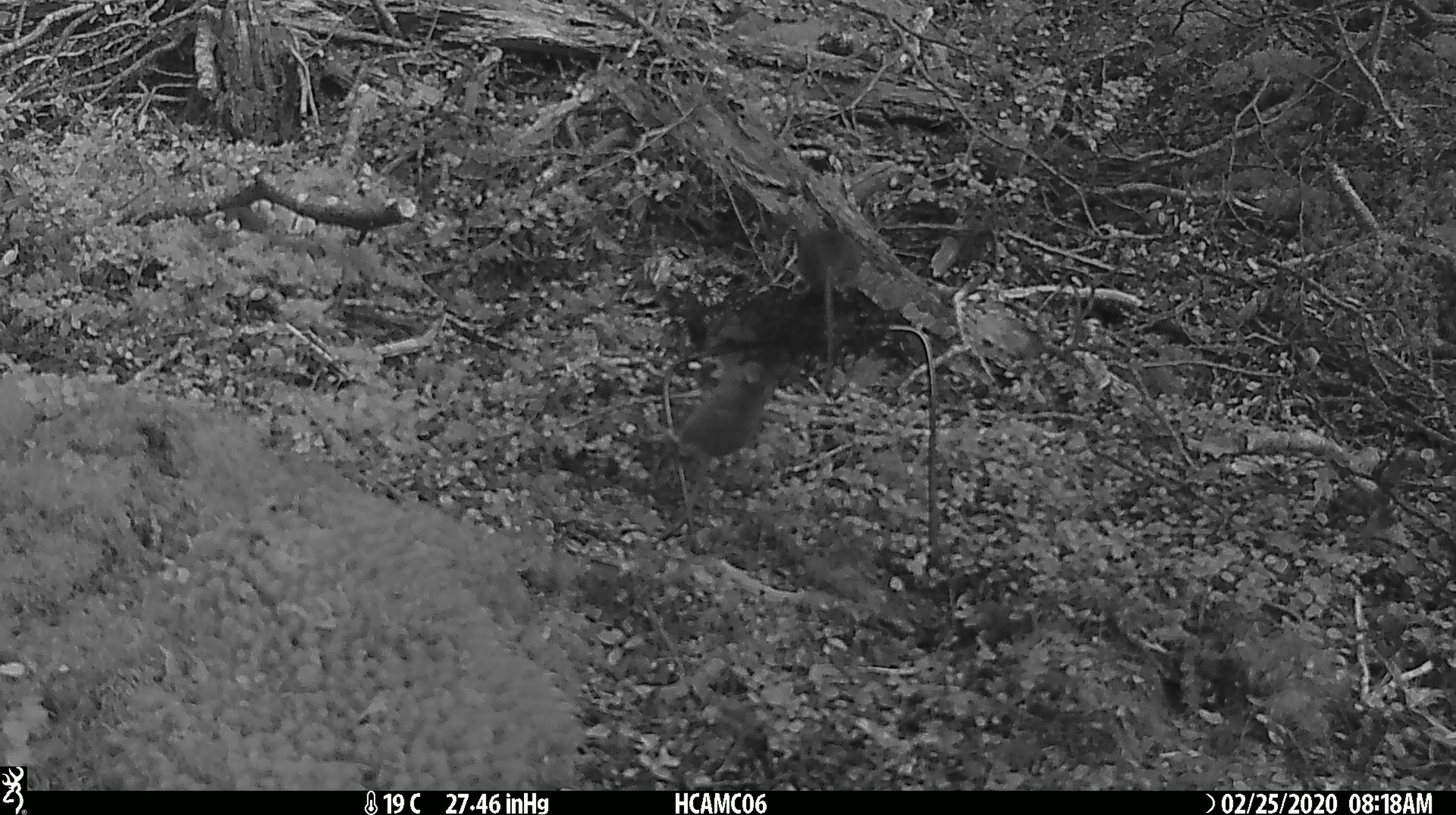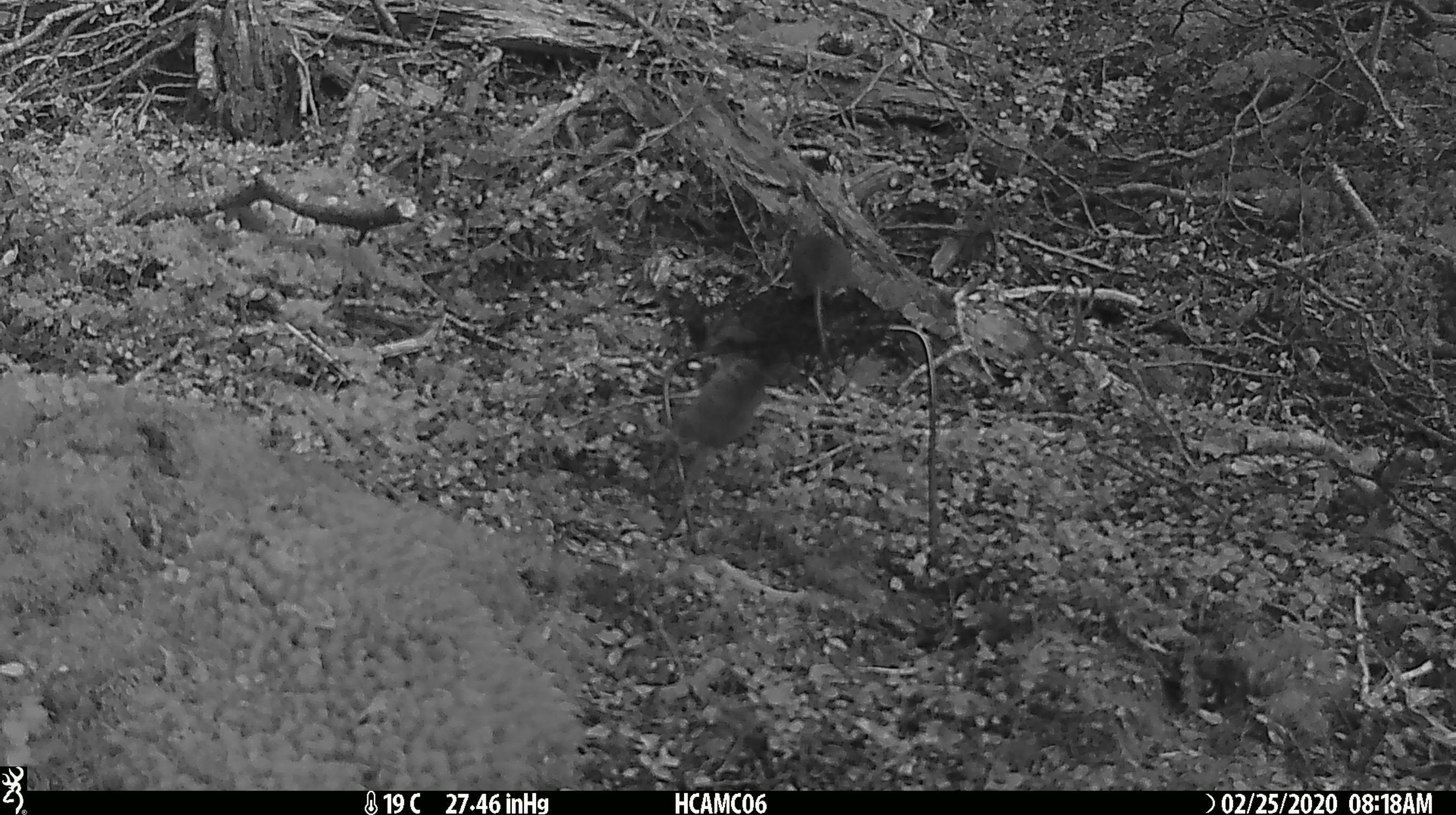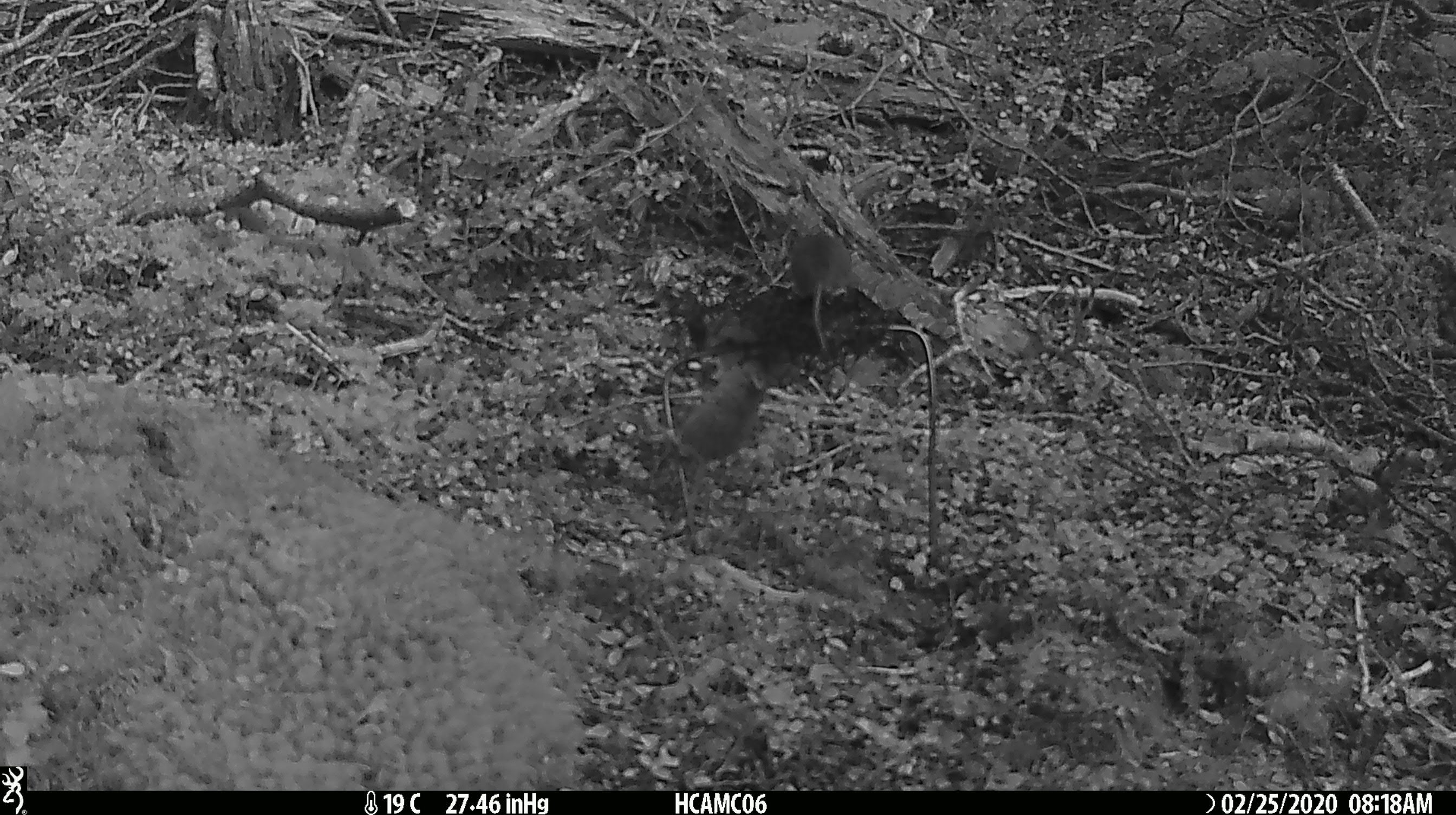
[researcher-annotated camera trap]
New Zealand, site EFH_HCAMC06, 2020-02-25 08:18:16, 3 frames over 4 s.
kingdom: Animalia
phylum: Chordata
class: Mammalia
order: Rodentia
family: Muridae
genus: Mus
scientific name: Mus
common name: mouse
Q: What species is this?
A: Mouse (Mus).